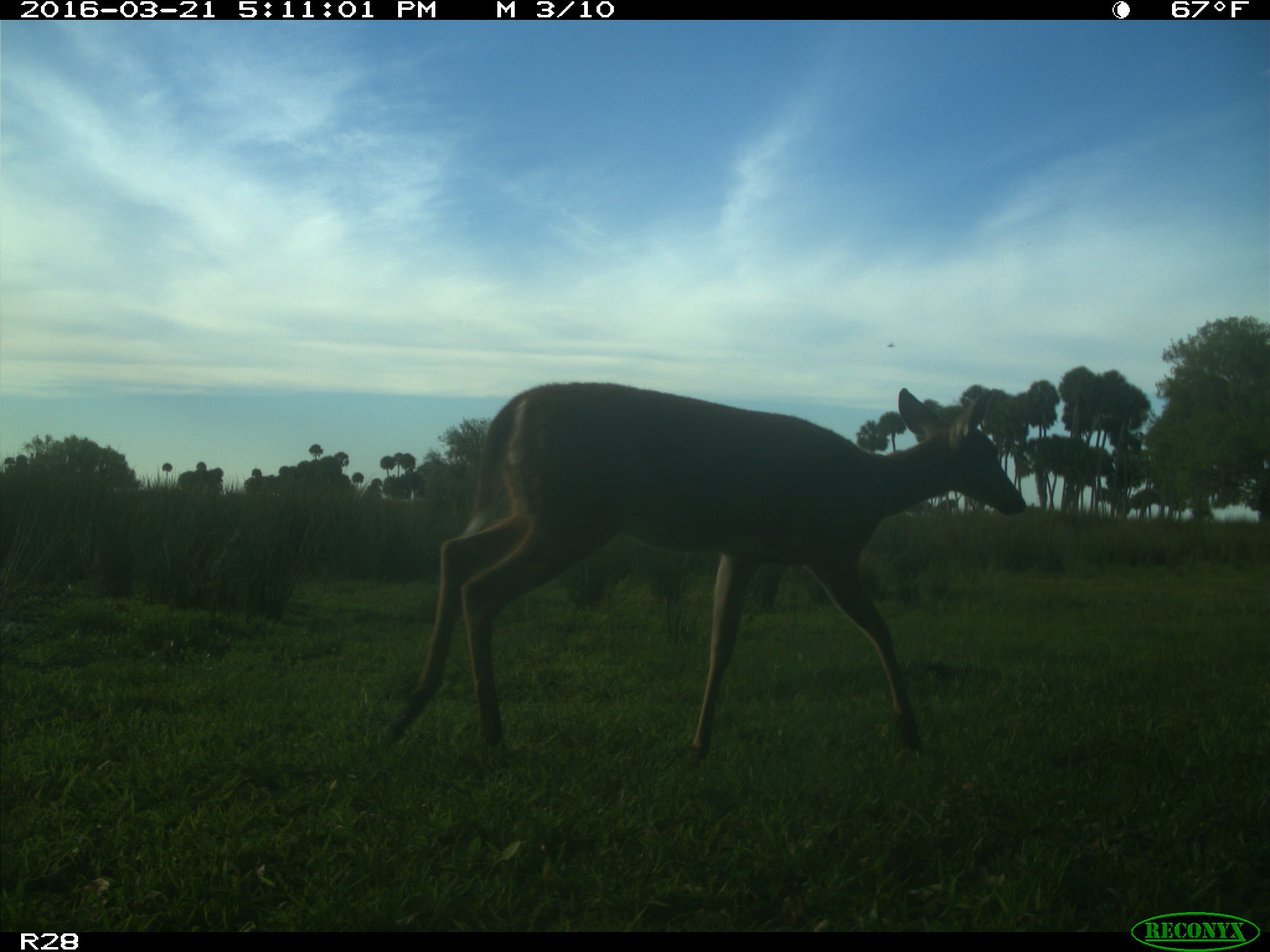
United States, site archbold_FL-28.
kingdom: Animalia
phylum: Chordata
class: Mammalia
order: Artiodactyla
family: Cervidae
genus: Odocoileus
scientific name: Odocoileus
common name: deer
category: unidentified deer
Unidentified deer (deer) (Odocoileus).